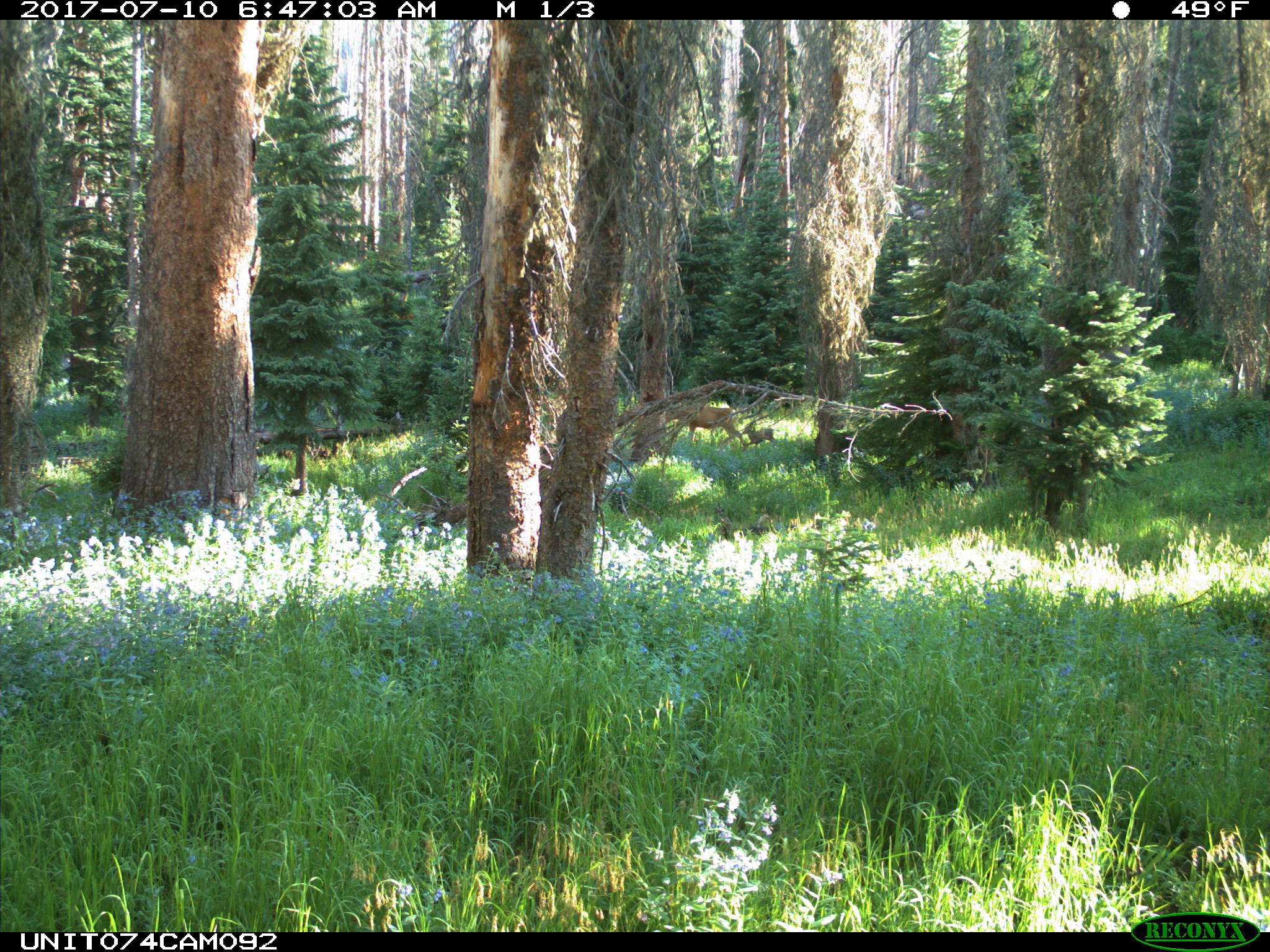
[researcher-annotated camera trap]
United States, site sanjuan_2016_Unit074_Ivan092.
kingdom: Animalia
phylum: Chordata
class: Mammalia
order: Artiodactyla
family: Cervidae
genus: Odocoileus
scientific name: Odocoileus hemionus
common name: mule deer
Odocoileus hemionus (mule deer).